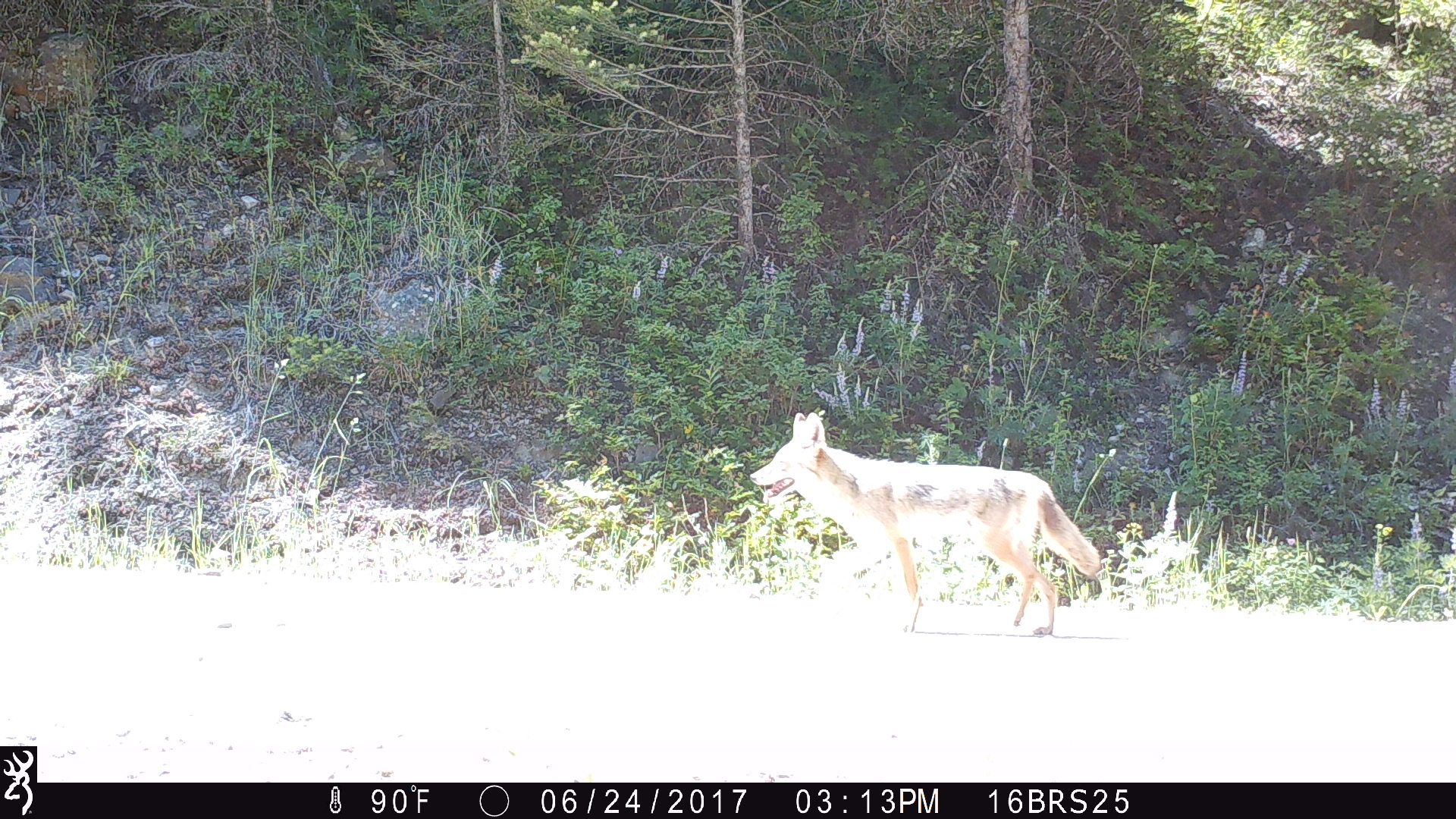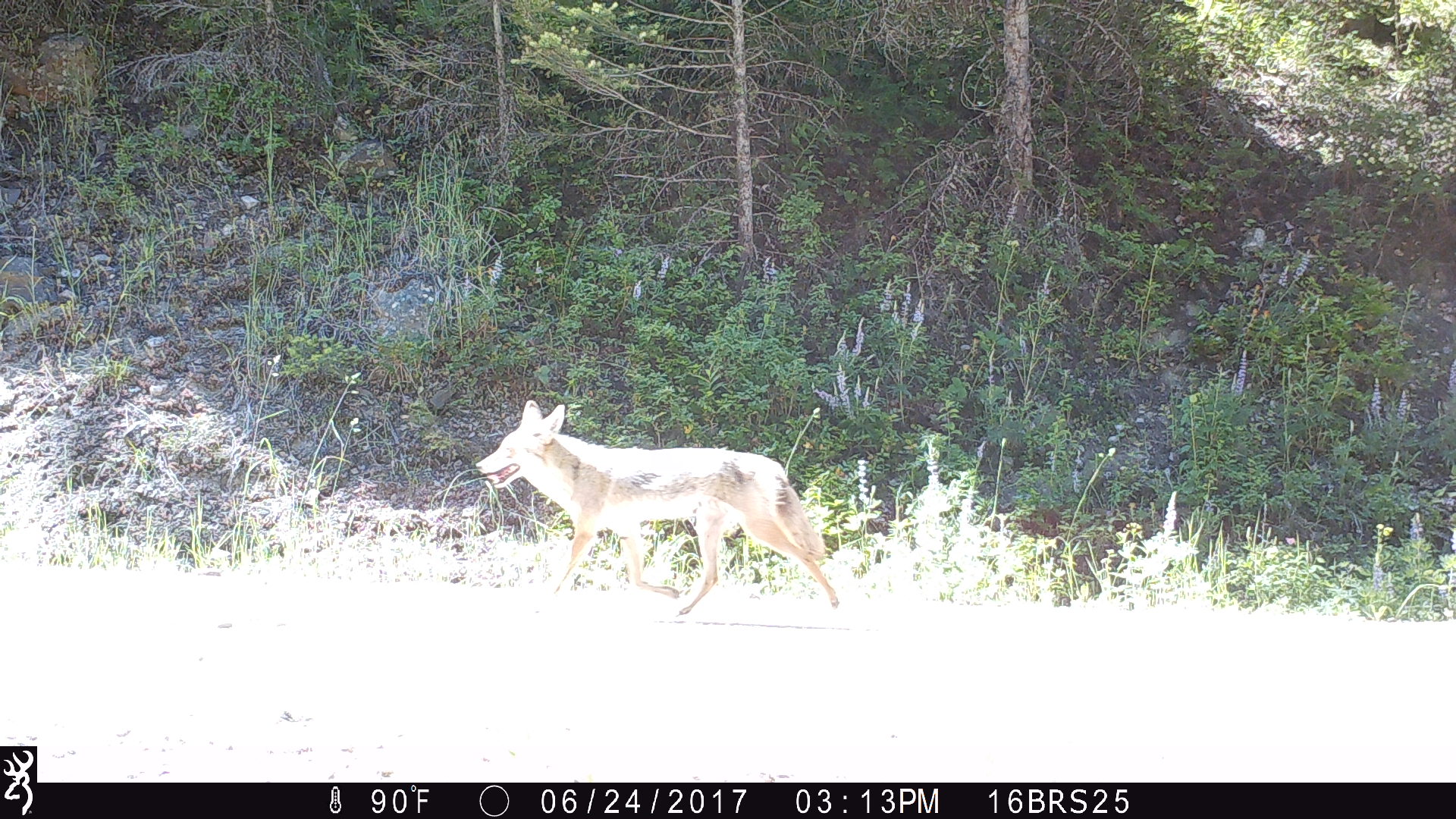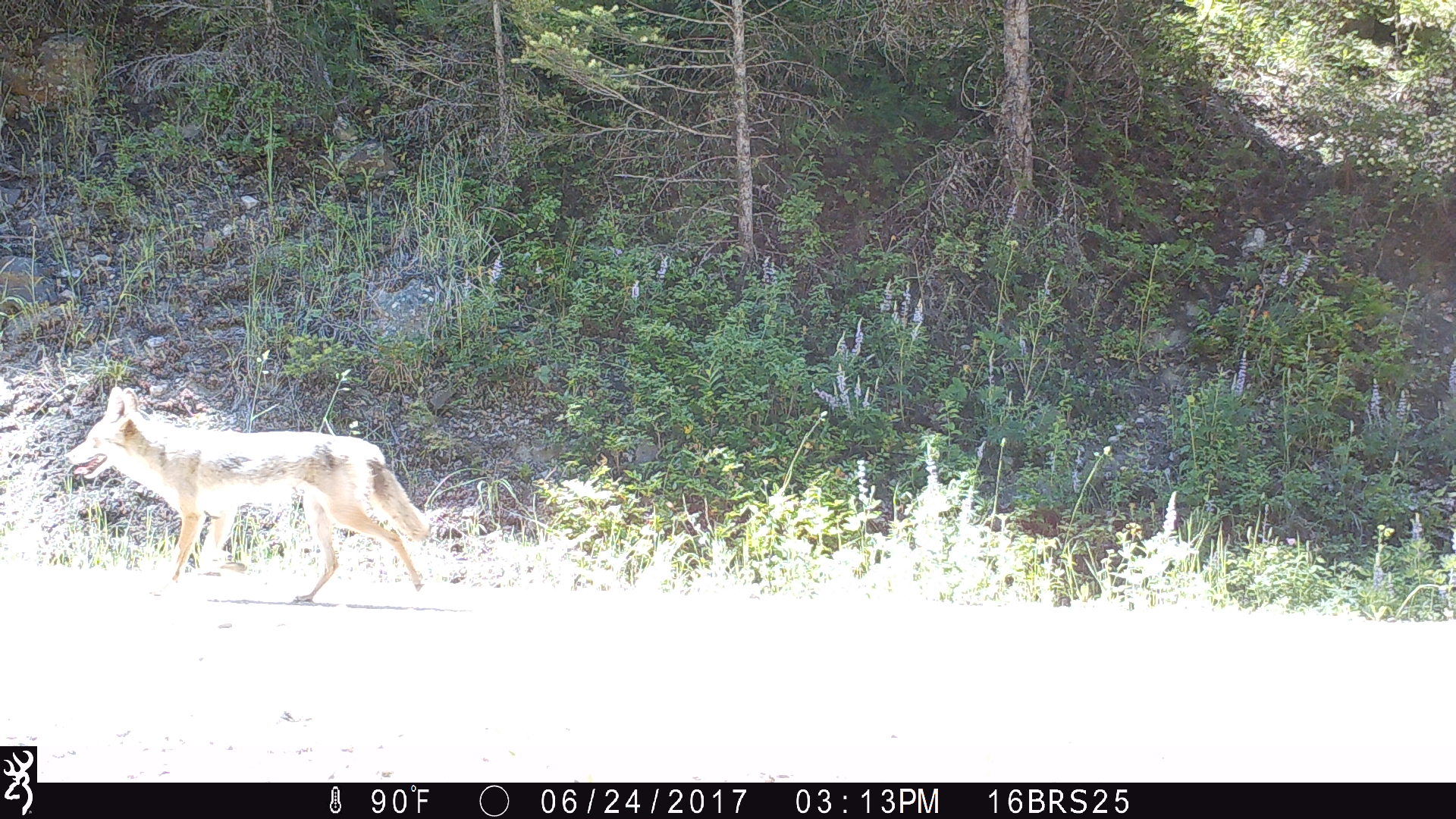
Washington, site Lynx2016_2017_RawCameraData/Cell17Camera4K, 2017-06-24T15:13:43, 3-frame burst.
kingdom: Animalia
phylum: Chordata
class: Mammalia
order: Carnivora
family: Canidae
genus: Canis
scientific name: Canis latrans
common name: coyote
Canis latrans (coyote). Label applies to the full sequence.